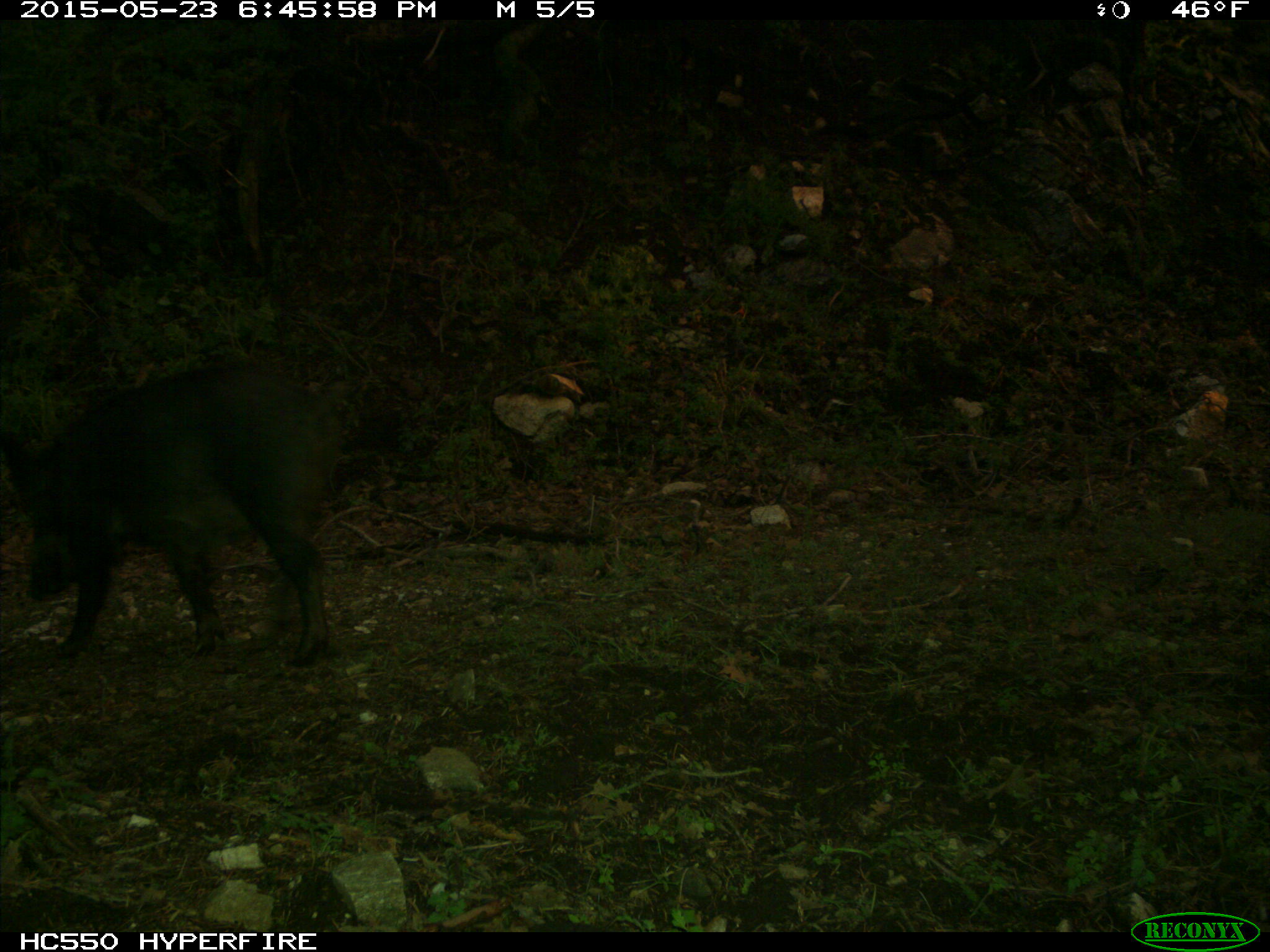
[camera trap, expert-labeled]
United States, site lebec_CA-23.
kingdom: Animalia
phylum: Chordata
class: Mammalia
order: Artiodactyla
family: Suidae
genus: Sus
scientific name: Sus scrofa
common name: wild boar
Sus scrofa (wild boar).